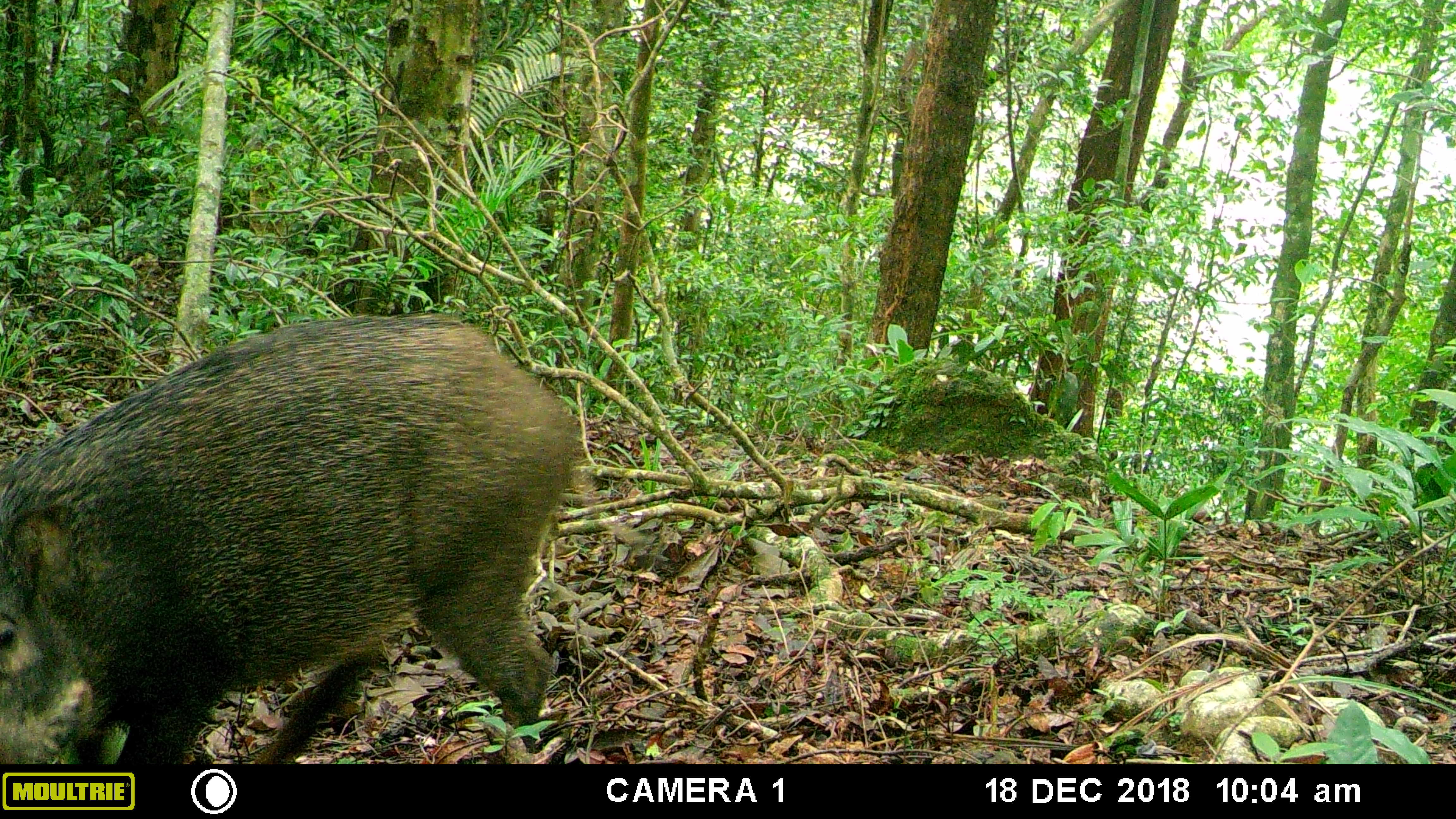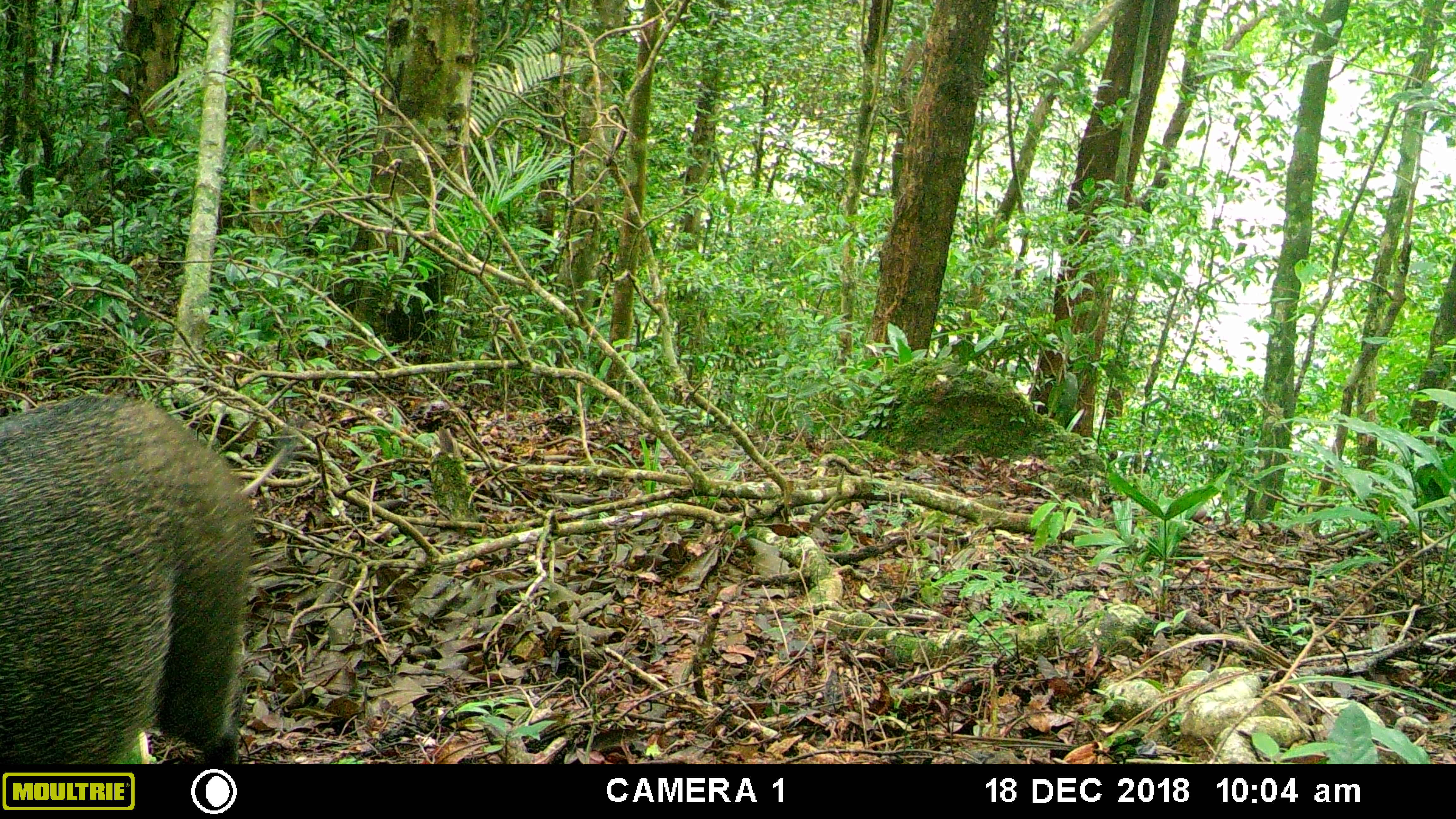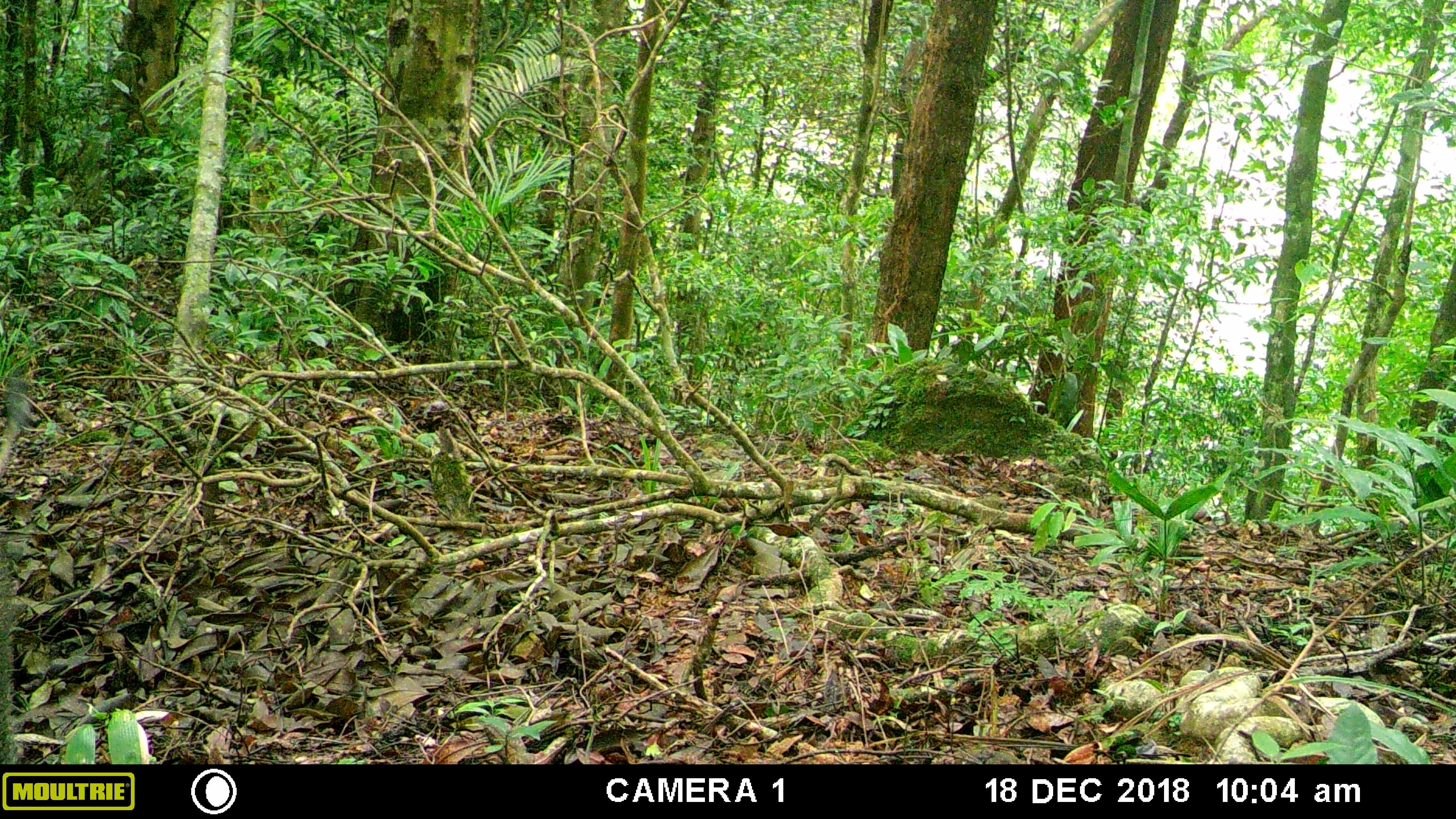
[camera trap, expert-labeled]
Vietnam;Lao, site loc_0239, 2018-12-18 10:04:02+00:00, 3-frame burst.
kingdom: Animalia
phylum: Chordata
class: Mammalia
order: Artiodactyla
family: Suidae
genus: Sus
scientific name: Sus scrofa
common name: eurasian wild pig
Eurasian wild pig (Sus scrofa). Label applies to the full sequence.